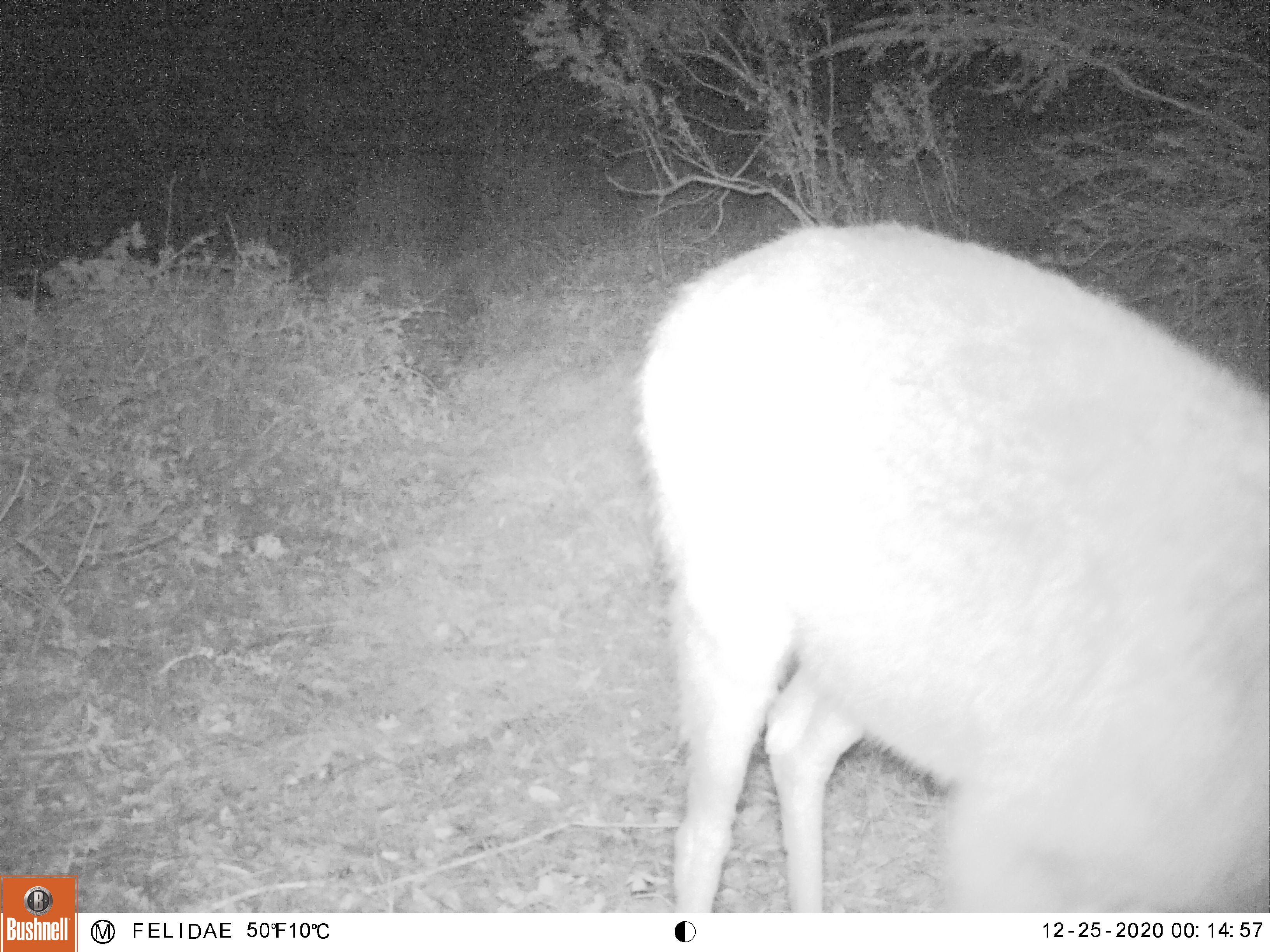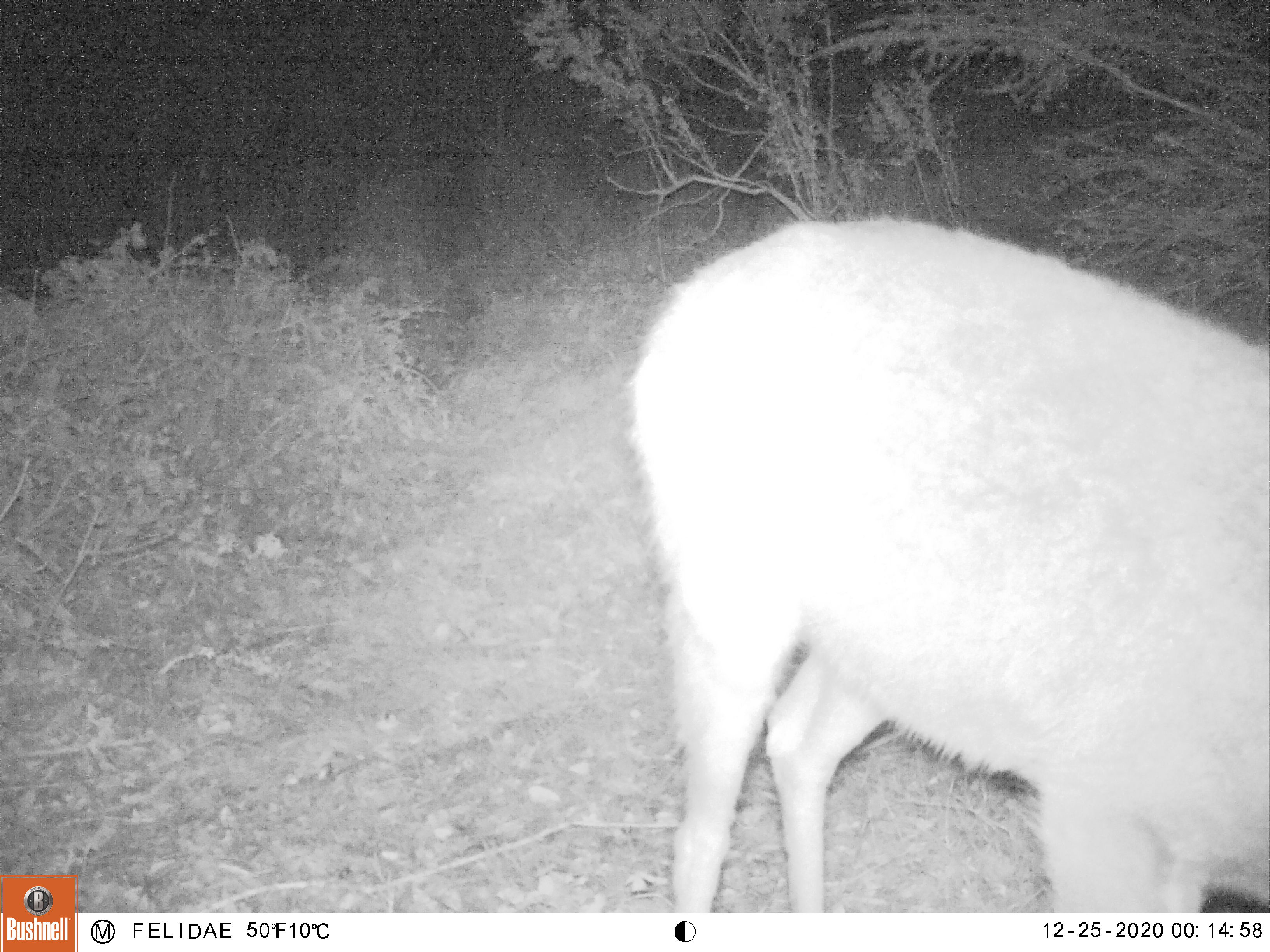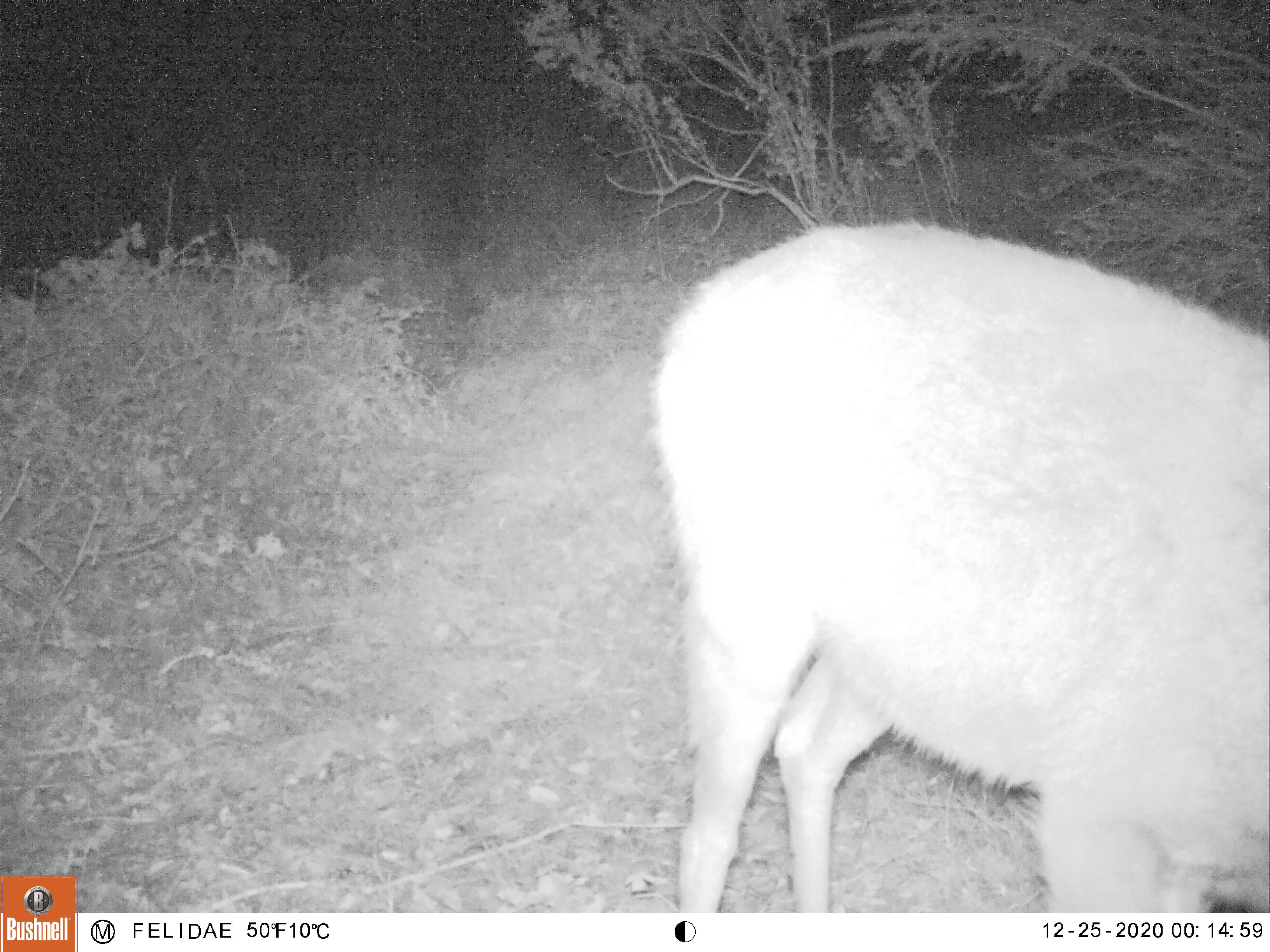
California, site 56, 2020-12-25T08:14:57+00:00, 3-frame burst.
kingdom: Animalia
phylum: Chordata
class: Mammalia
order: Artiodactyla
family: Cervidae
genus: Odocoileus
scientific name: Odocoileus hemionus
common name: mule deer